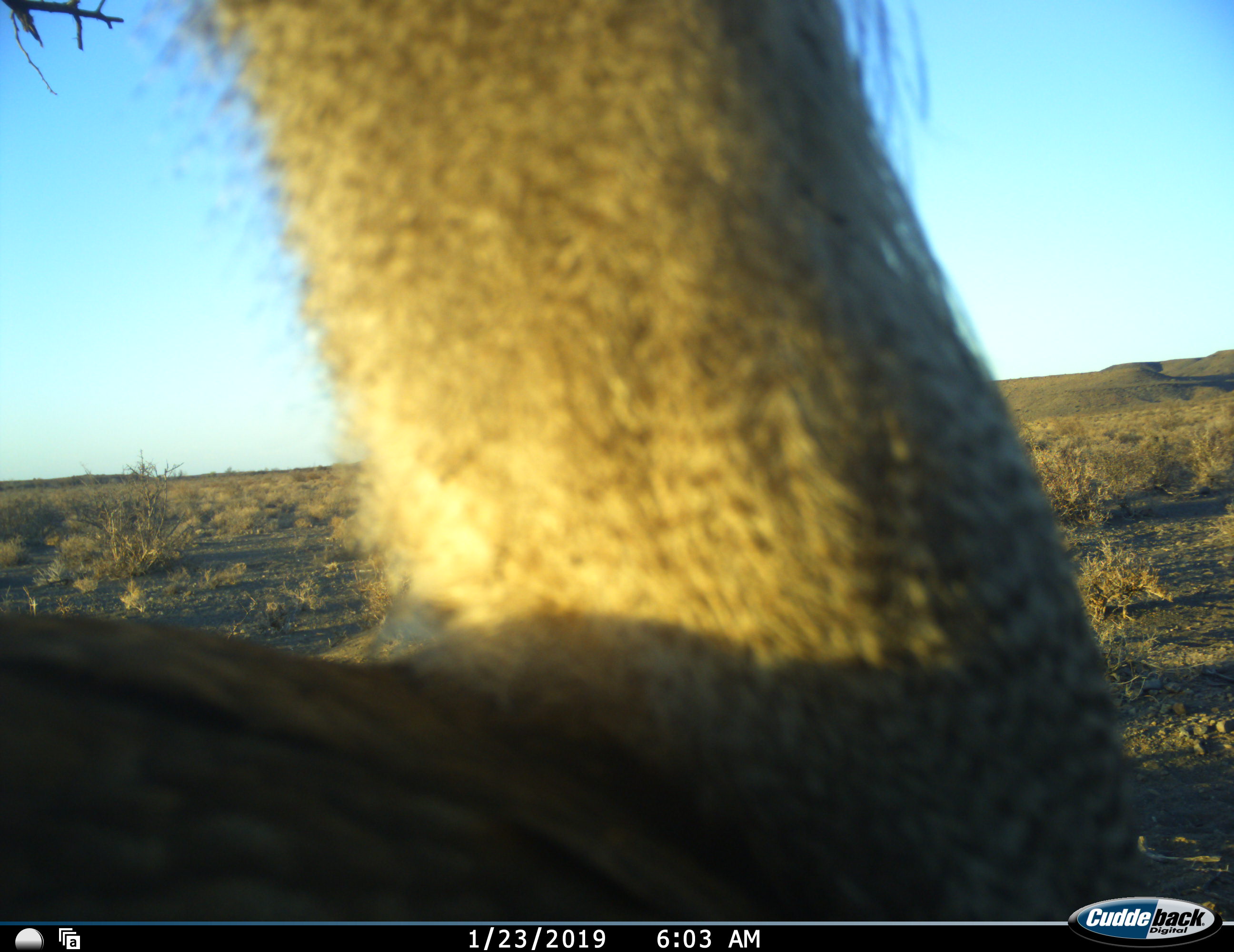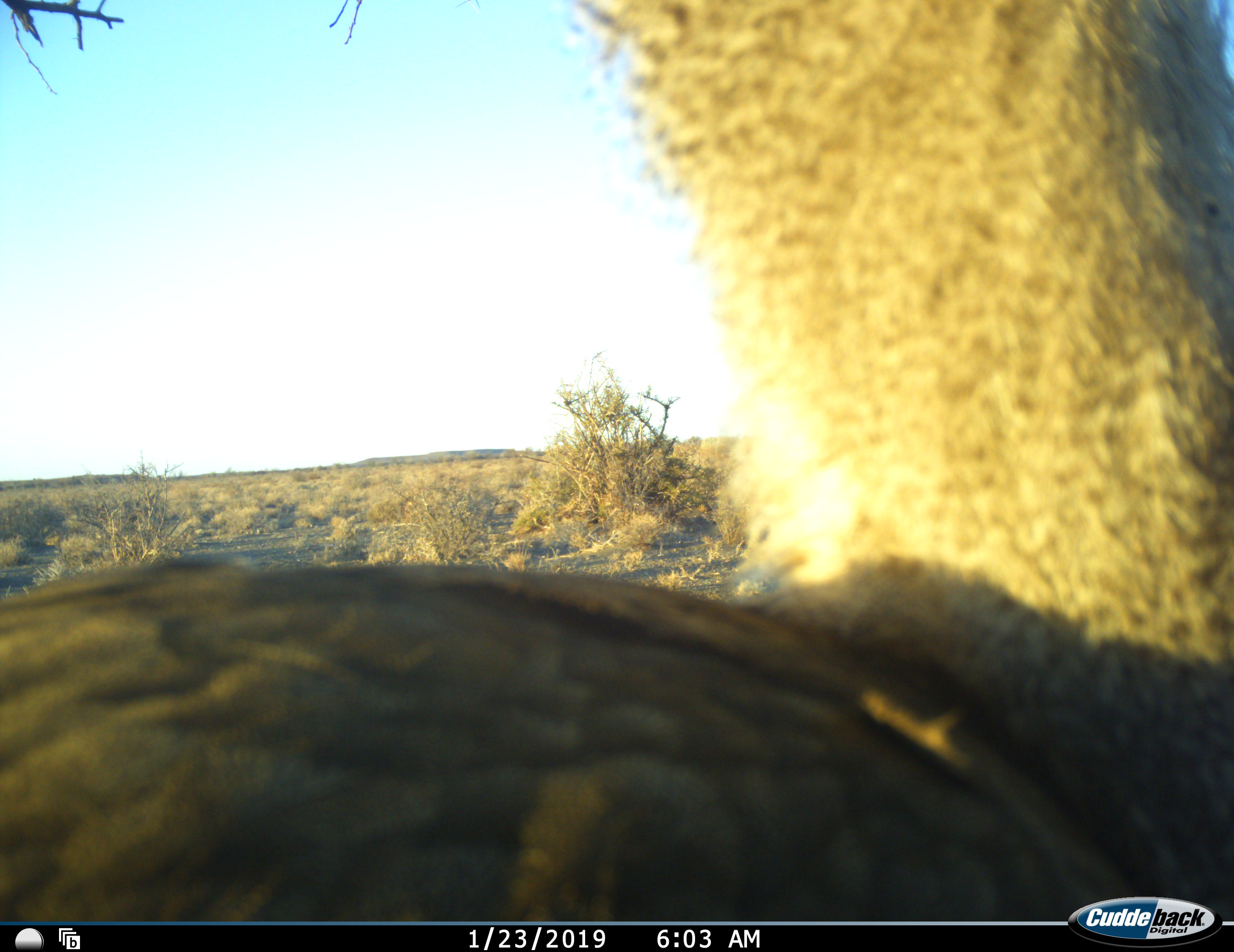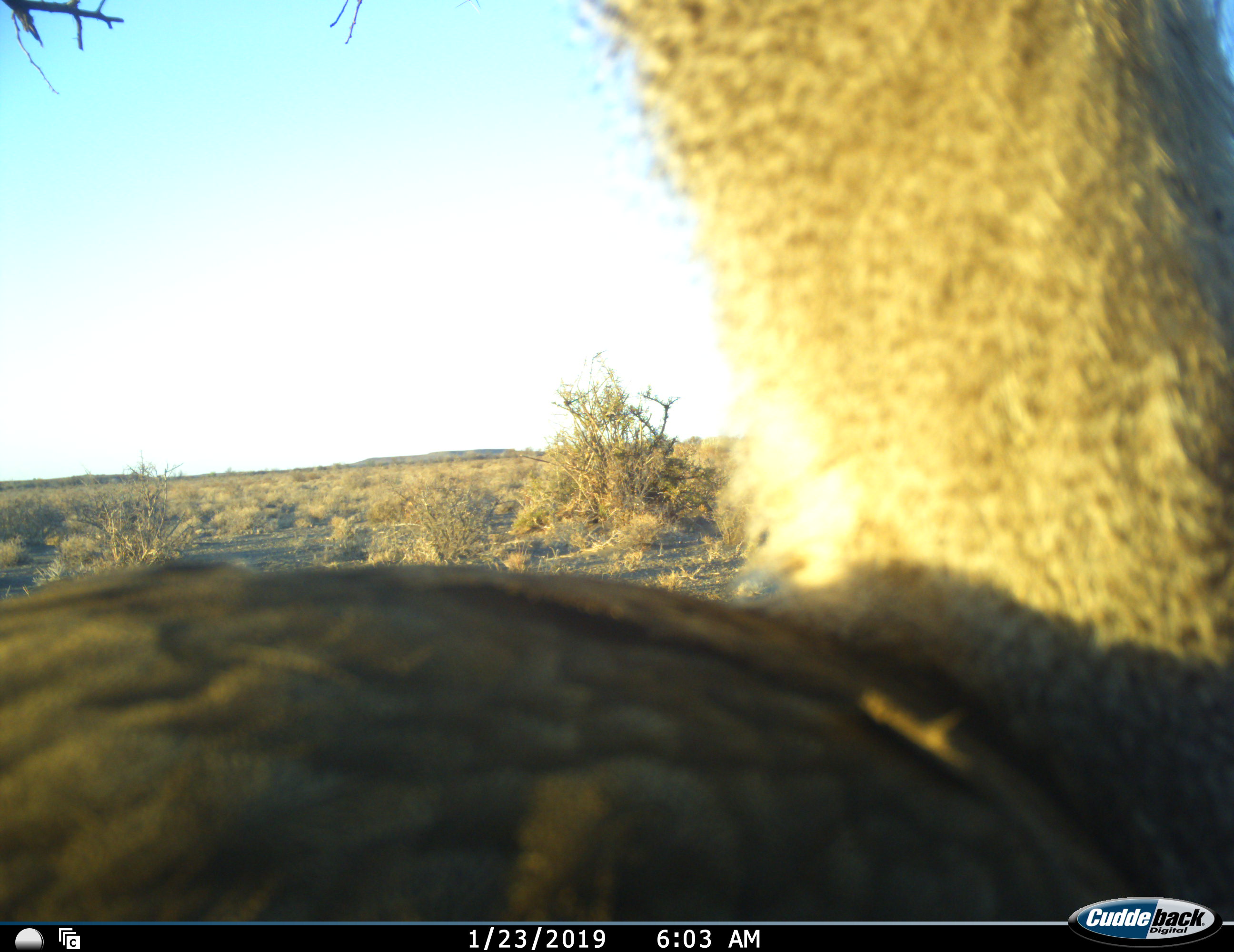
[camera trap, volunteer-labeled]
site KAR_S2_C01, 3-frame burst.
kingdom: Animalia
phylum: Chordata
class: Aves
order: Otidiformes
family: Otididae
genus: Ardeotis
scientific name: Ardeotis kori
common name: kori bustard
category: bustardkori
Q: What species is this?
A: Bustardkori (kori bustard) (Ardeotis kori).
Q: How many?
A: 1.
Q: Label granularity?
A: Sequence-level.